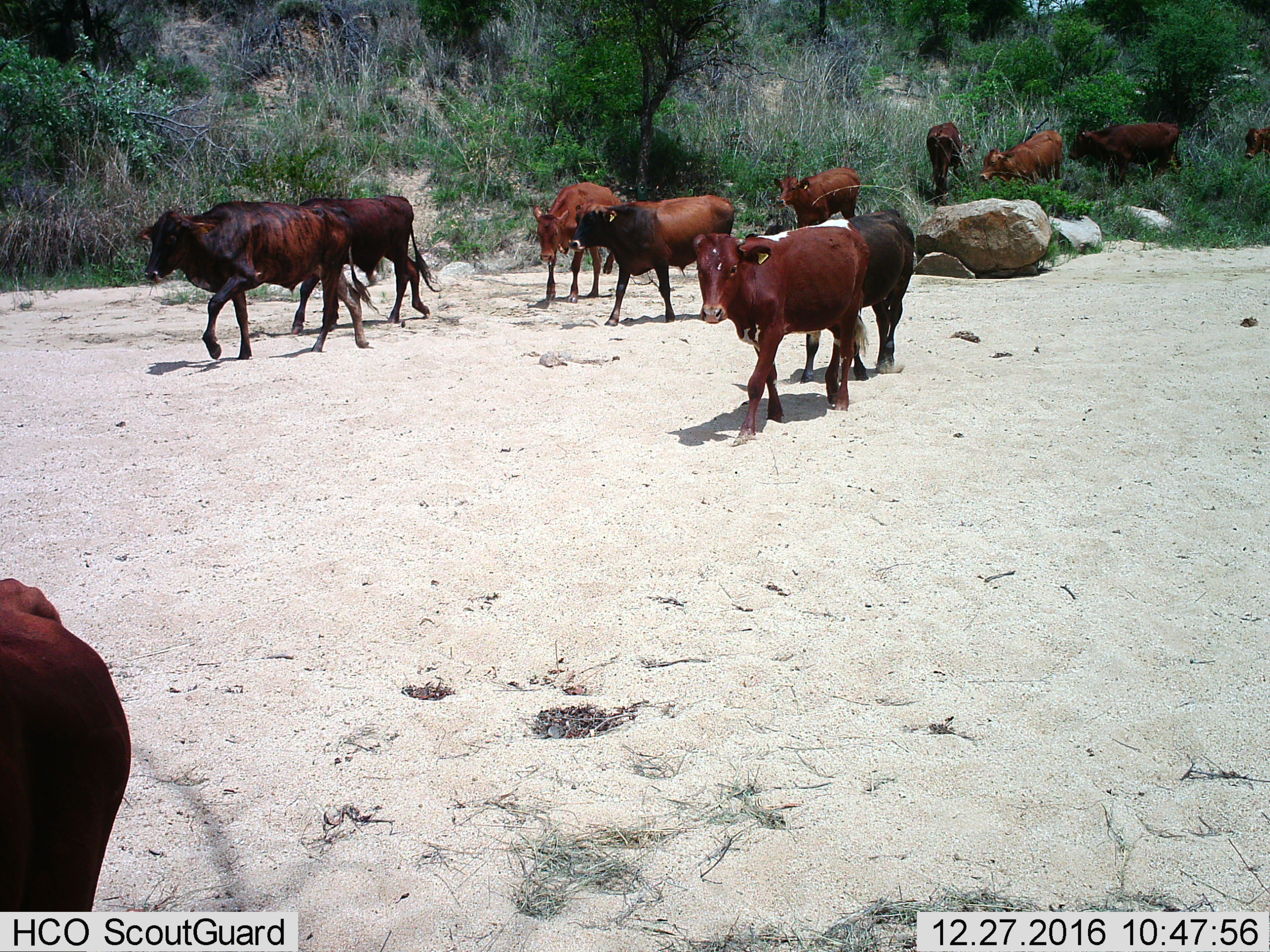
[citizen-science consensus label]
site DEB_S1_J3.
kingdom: Animalia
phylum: Chordata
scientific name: Vertebrata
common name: domestic animal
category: domesticanimal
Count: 11-50.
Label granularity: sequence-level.